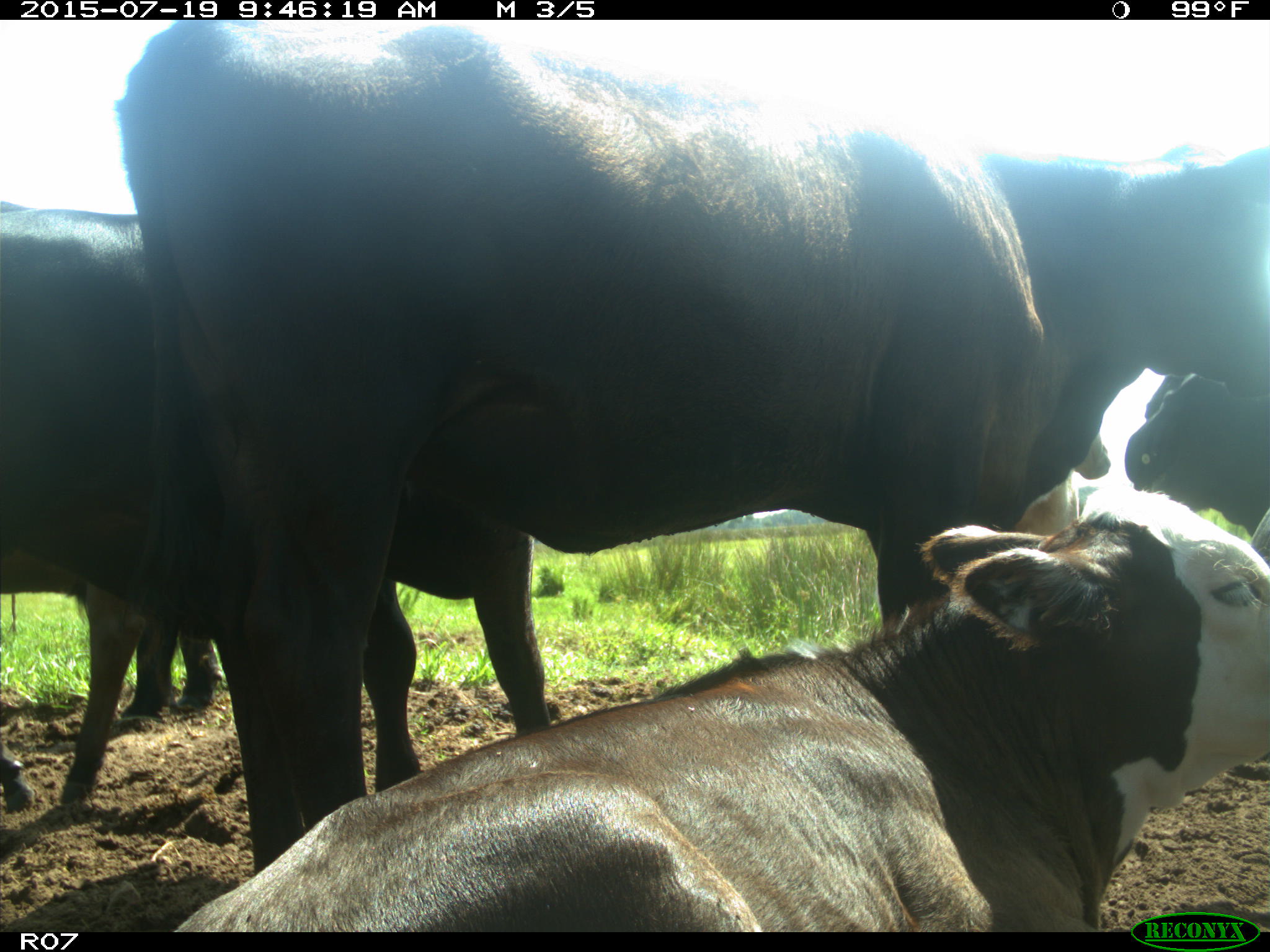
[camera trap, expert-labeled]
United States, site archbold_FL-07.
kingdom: Animalia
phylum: Chordata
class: Mammalia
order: Artiodactyla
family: Bovidae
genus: Bos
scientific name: Bos taurus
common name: domestic cow